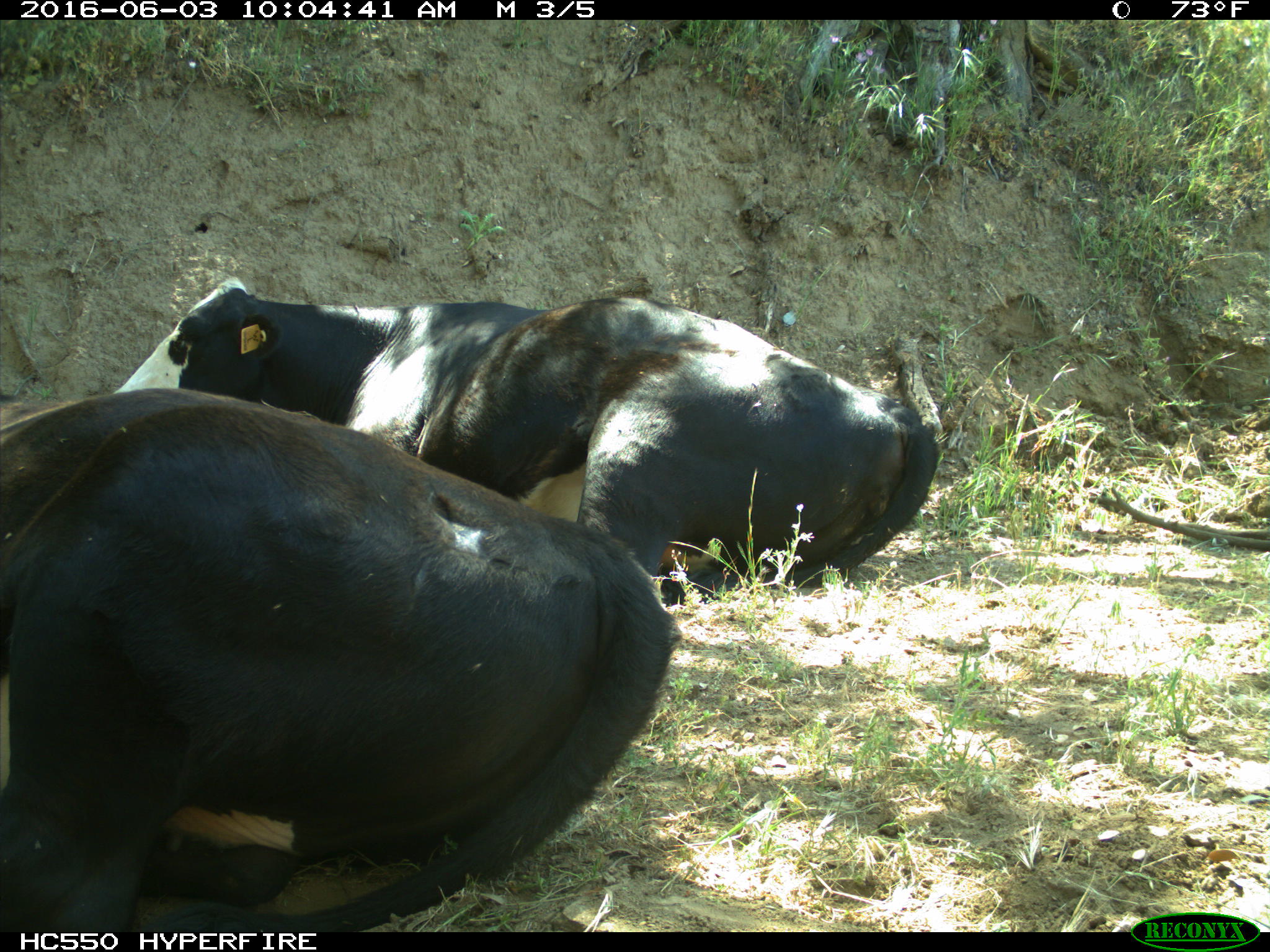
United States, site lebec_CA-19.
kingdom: Animalia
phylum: Chordata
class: Mammalia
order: Artiodactyla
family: Bovidae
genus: Bos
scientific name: Bos taurus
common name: domestic cow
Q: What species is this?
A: Bos taurus (domestic cow).